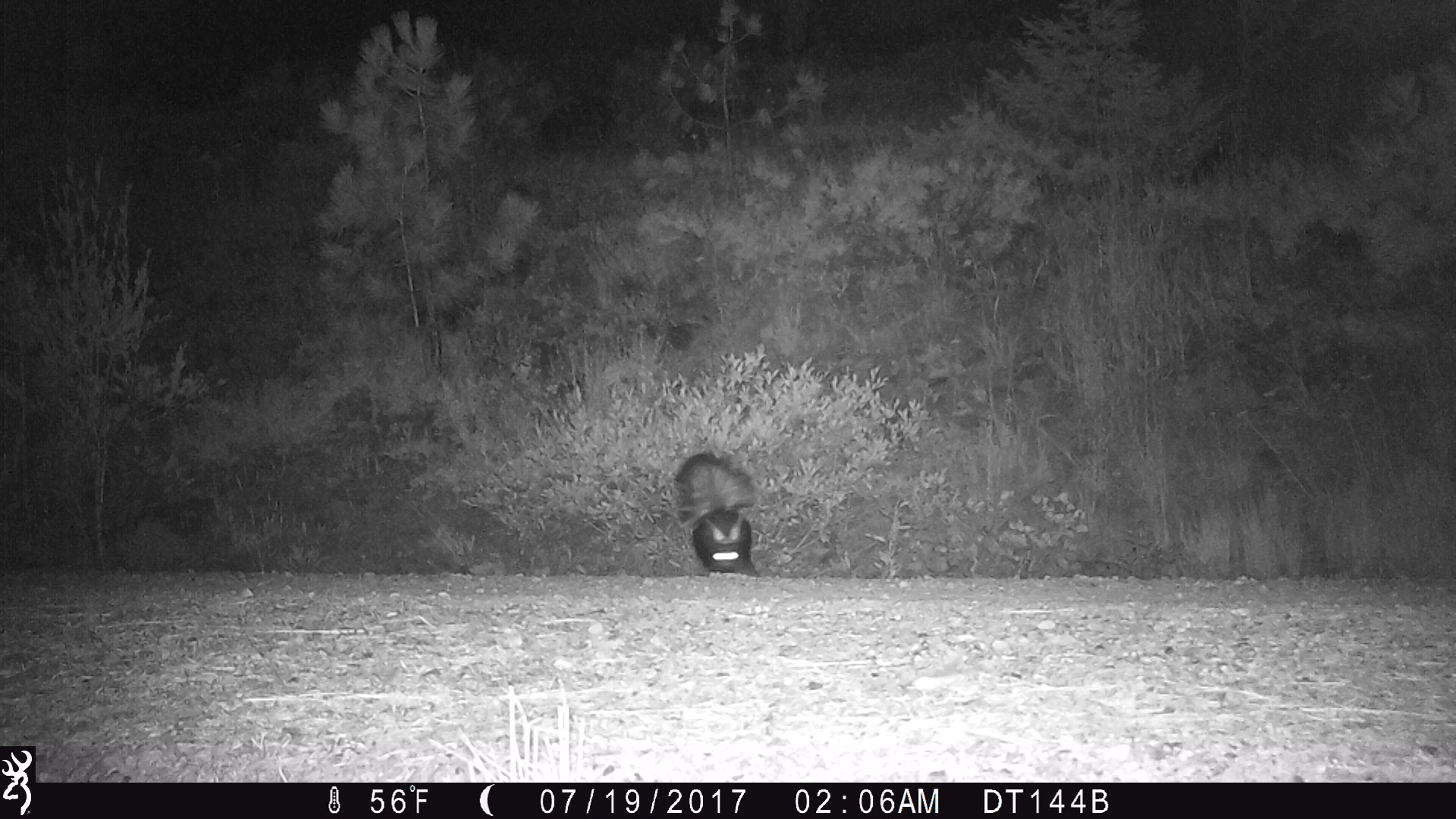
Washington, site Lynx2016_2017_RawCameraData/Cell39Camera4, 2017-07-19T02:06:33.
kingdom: Animalia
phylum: Chordata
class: Mammalia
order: Carnivora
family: Mephitidae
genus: Mephitis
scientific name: Mephitis mephitis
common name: striped skunk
Mephitis mephitis (striped skunk). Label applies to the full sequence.